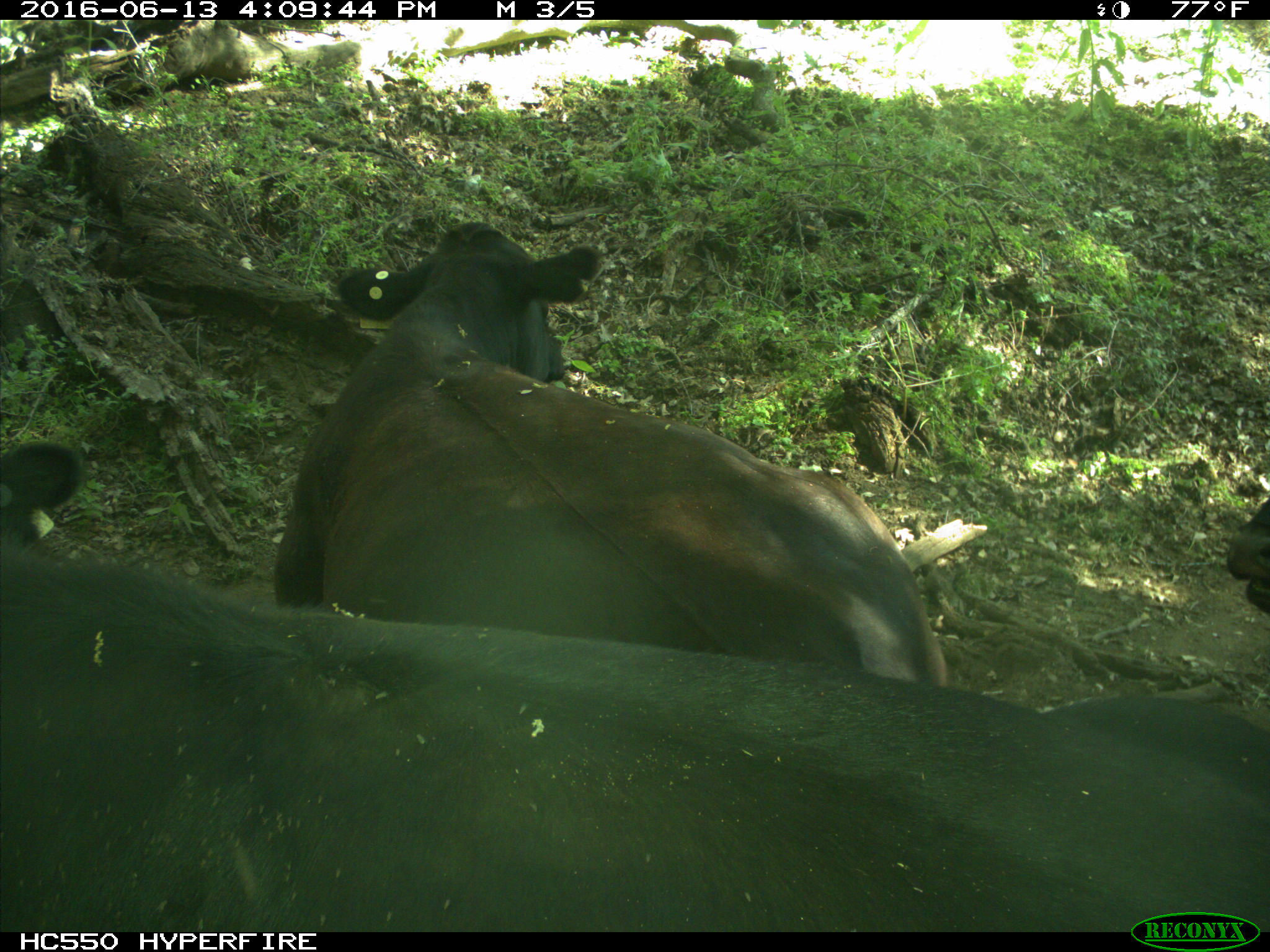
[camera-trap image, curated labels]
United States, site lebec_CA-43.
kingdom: Animalia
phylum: Chordata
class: Mammalia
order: Artiodactyla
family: Bovidae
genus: Bos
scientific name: Bos taurus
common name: domestic cow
Bos taurus (domestic cow).